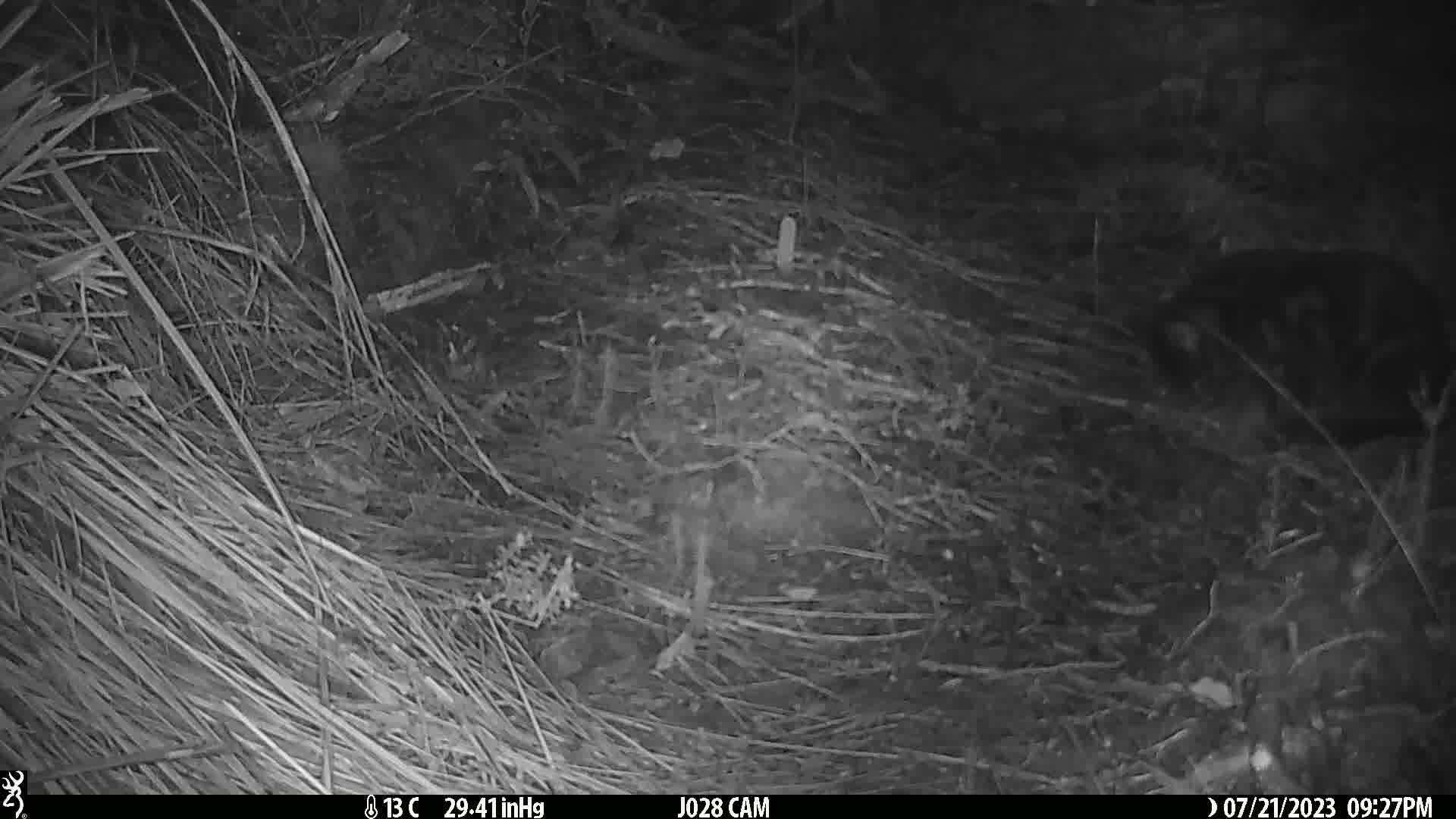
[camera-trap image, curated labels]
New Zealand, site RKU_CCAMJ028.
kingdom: Animalia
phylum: Chordata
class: Mammalia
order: Carnivora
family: Felidae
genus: Felis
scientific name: Felis catus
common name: domestic cat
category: cat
Cat (domestic cat) (Felis catus).